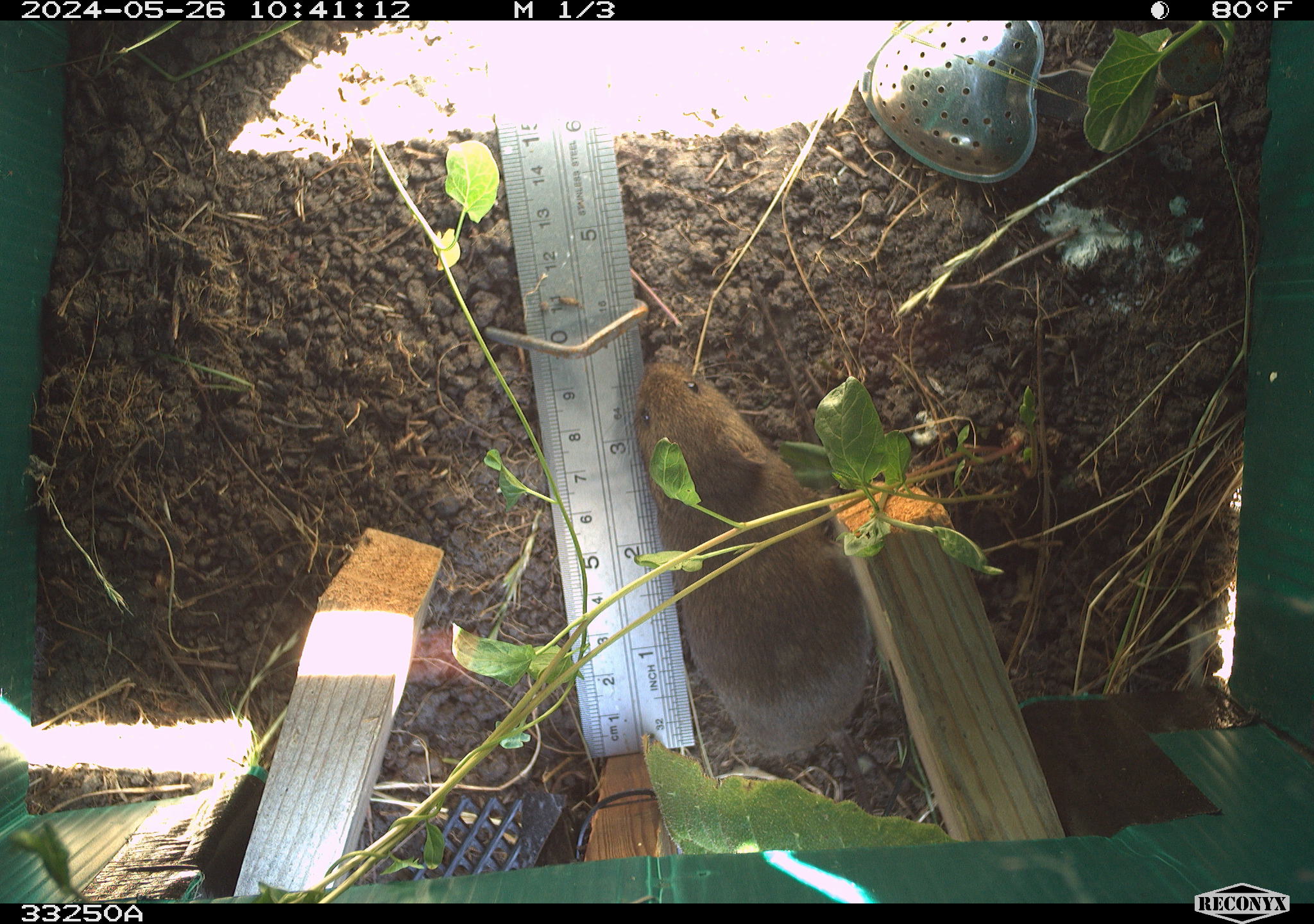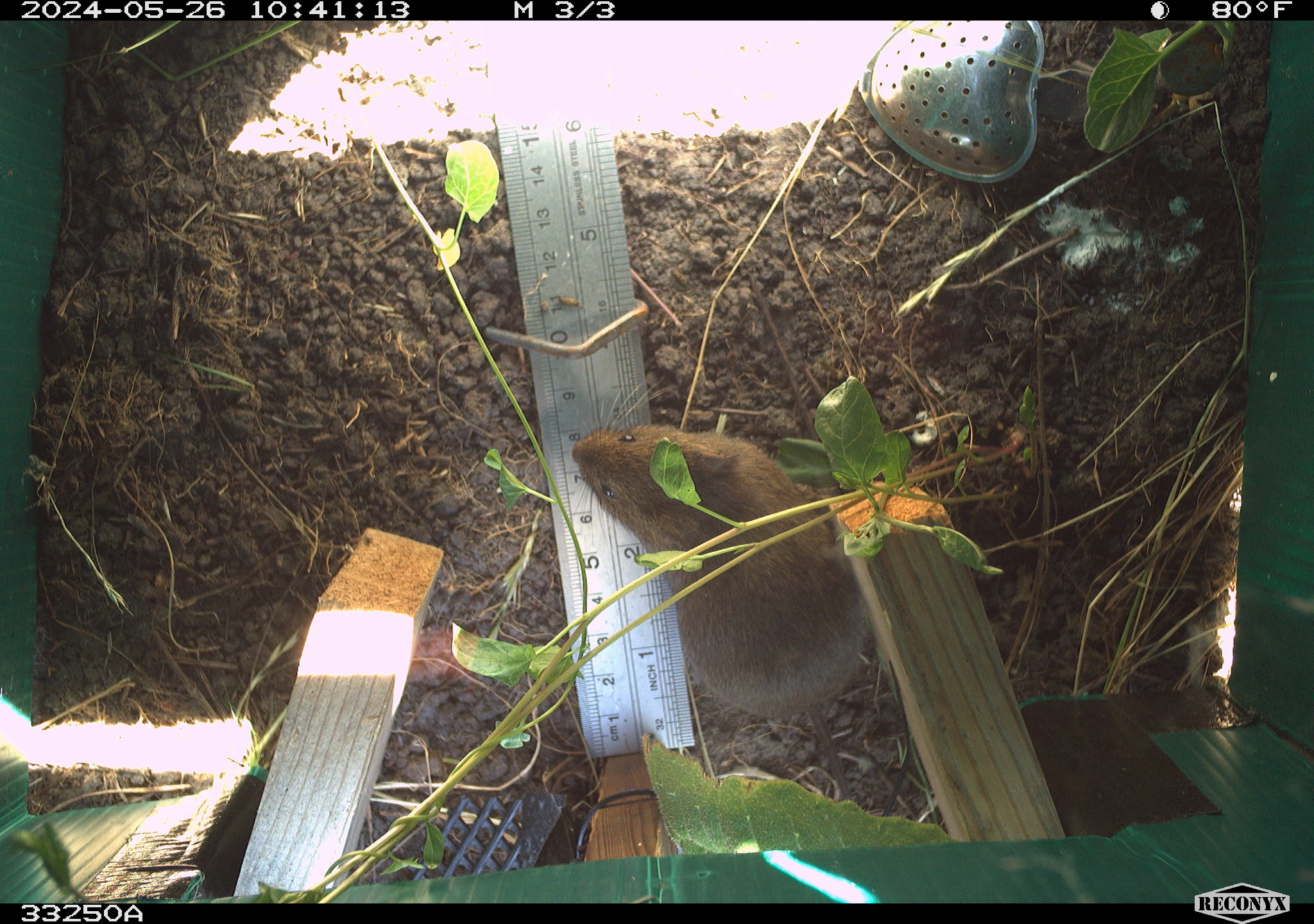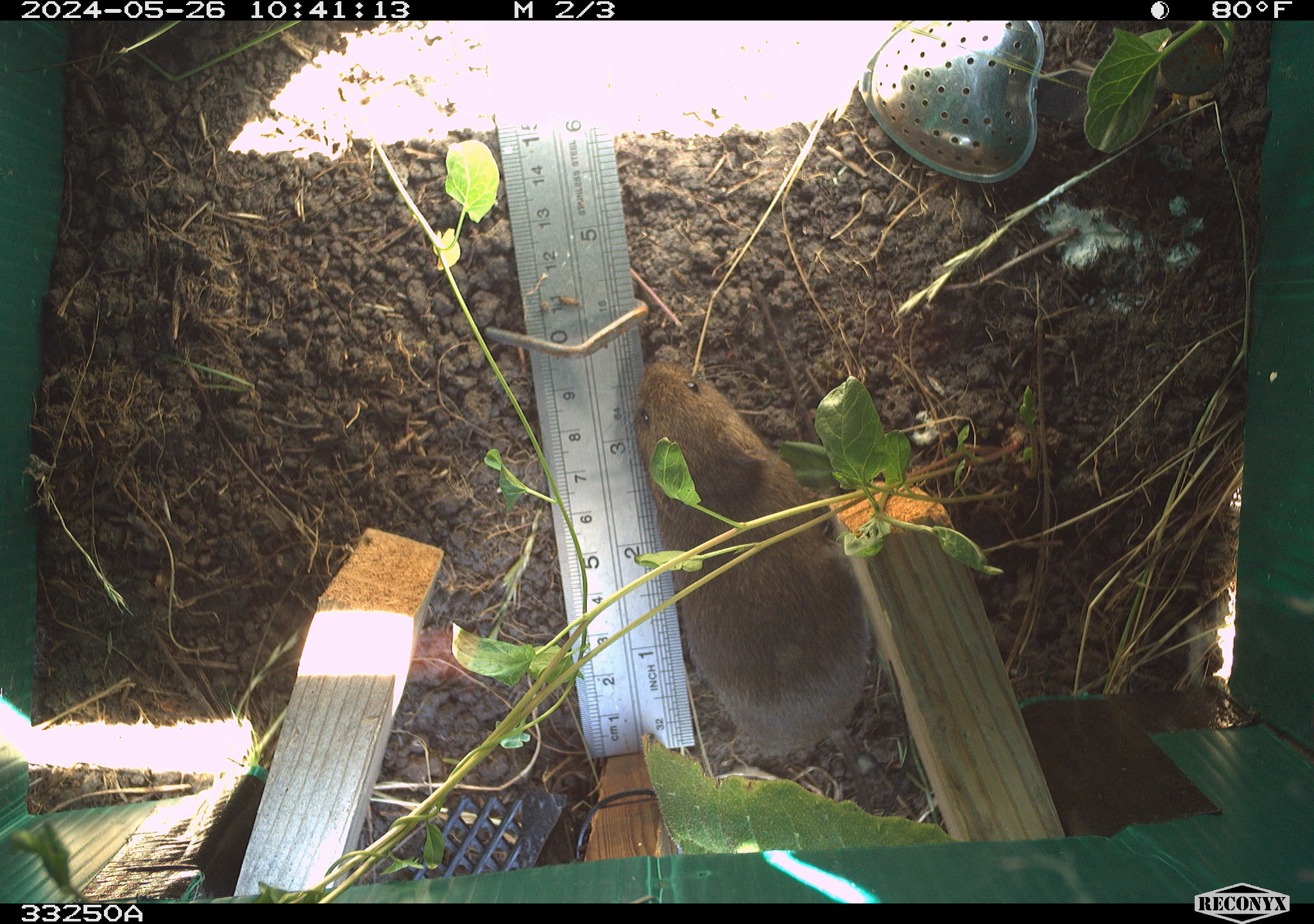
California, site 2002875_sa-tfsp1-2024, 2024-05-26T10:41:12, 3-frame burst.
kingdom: Animalia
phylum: Chordata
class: Mammalia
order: Rodentia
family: Cricetidae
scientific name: Arvicolinae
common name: voles, lemmings, and muskrats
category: arvicolinae subfamily